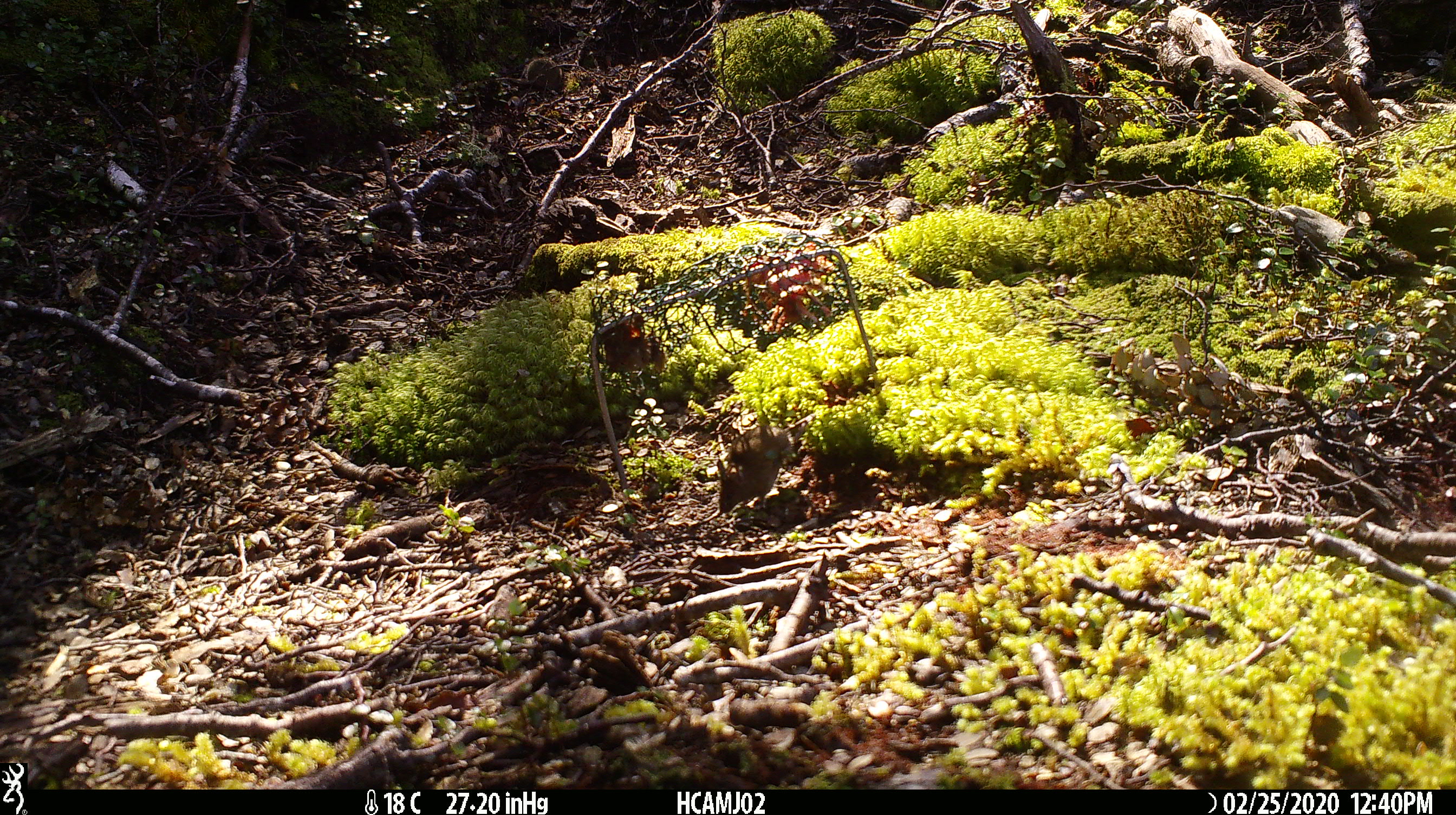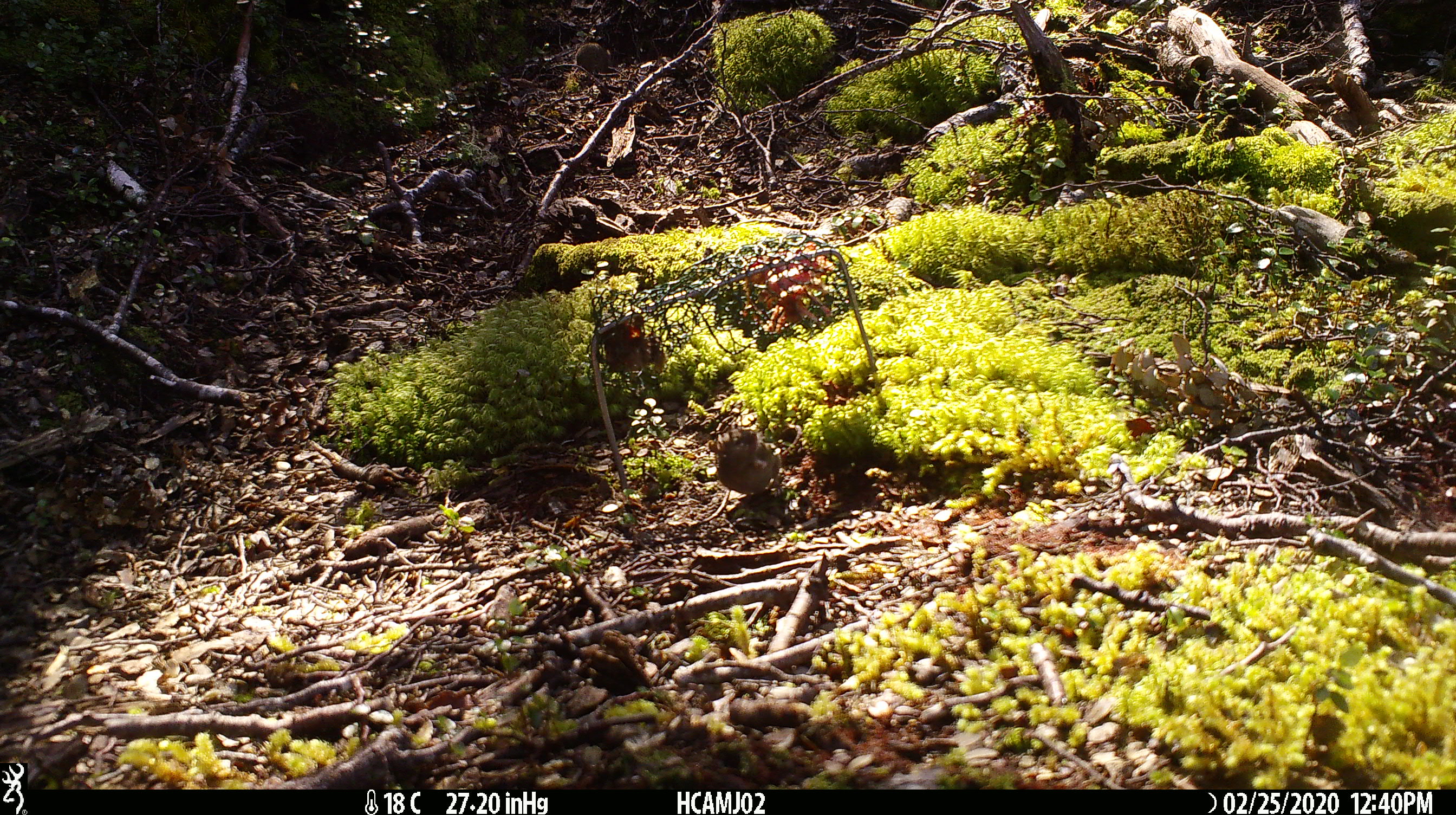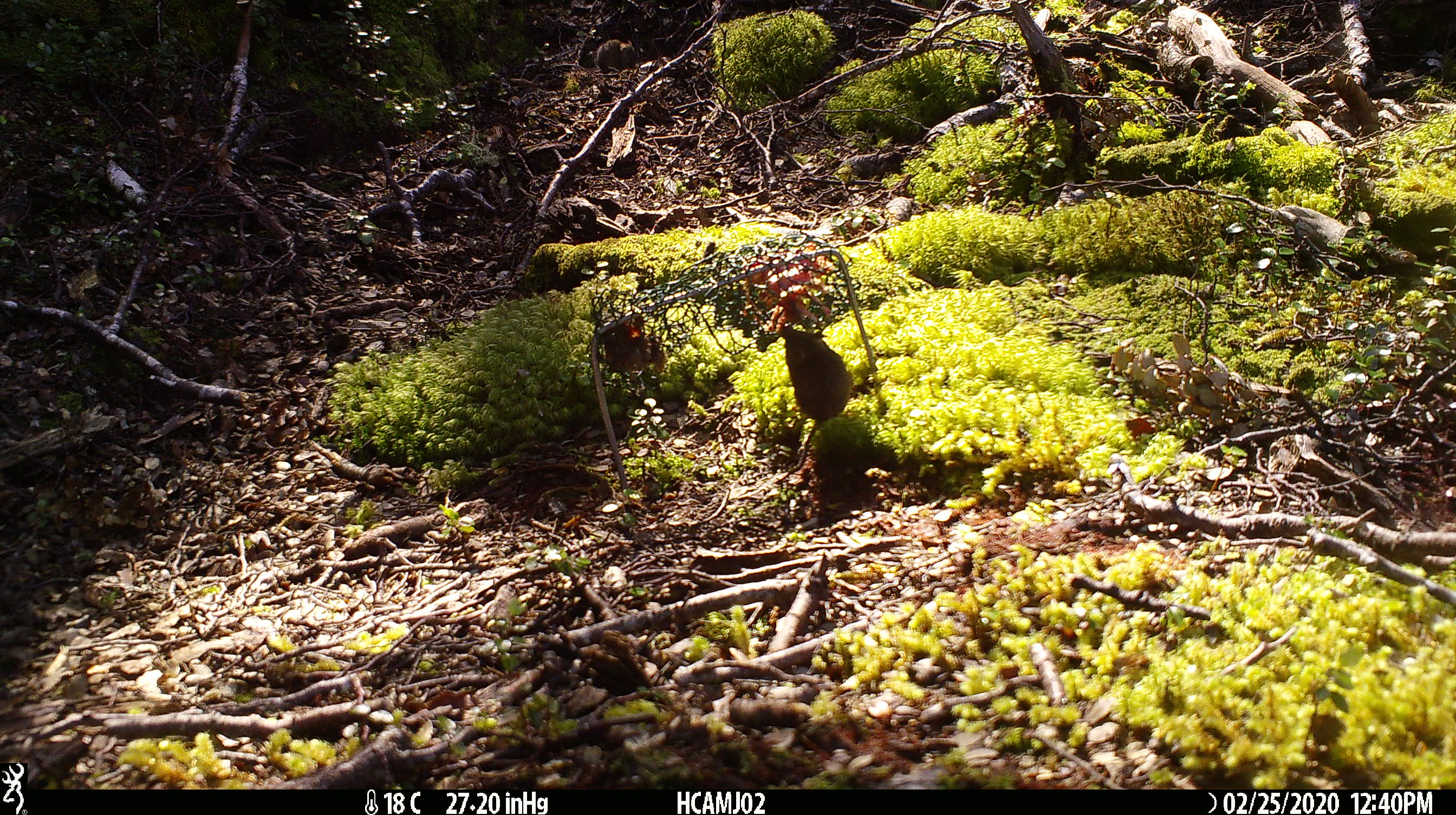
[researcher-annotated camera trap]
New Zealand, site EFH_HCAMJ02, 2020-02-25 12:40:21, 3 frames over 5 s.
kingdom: Animalia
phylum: Chordata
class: Mammalia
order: Rodentia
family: Muridae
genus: Mus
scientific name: Mus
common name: mouse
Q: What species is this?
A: Mouse (Mus).